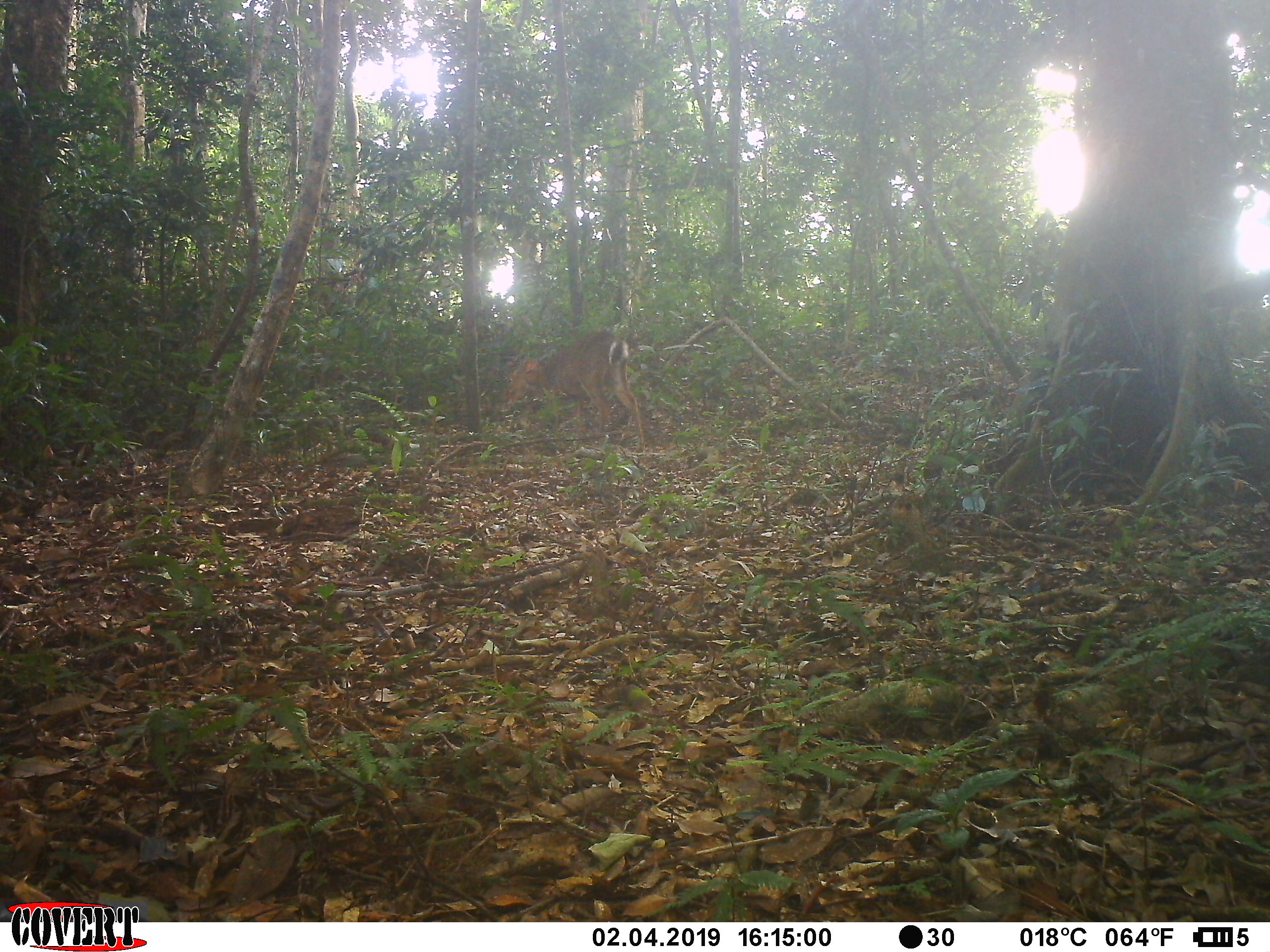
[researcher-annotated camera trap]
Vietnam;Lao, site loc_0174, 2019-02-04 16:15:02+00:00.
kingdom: Animalia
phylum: Chordata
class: Mammalia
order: Artiodactyla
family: Cervidae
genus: Muntiacus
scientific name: Muntiacus vuquangensis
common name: large-antlered muntjac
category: large antlered muntjac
Large antlered muntjac (large-antlered muntjac) (Muntiacus vuquangensis). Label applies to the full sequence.